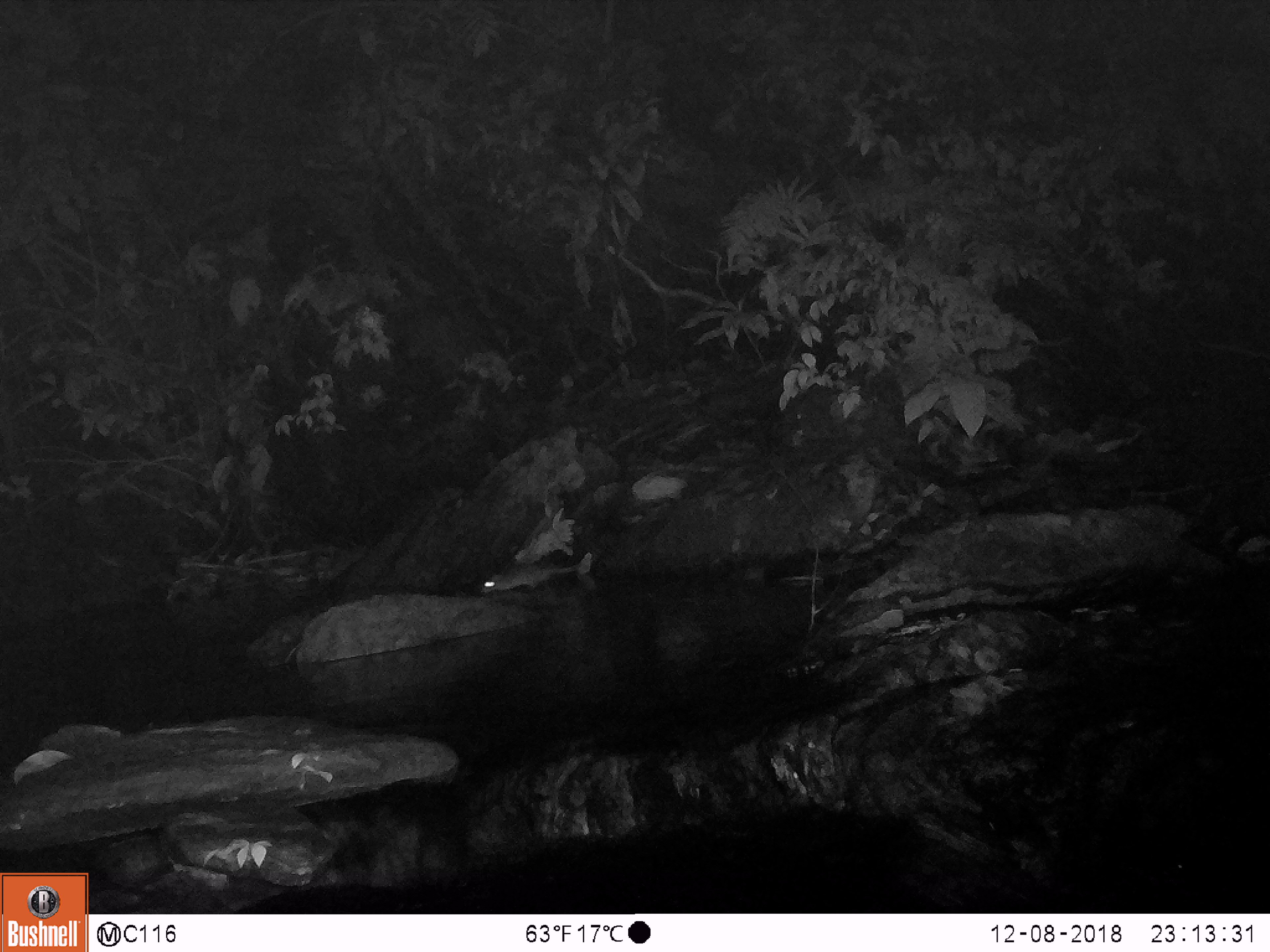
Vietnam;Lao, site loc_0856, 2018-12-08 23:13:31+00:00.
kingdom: Animalia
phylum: Chordata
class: Mammalia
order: Rodentia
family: Muridae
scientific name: Muridae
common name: old-world mice and rats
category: unidentified murid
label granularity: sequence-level